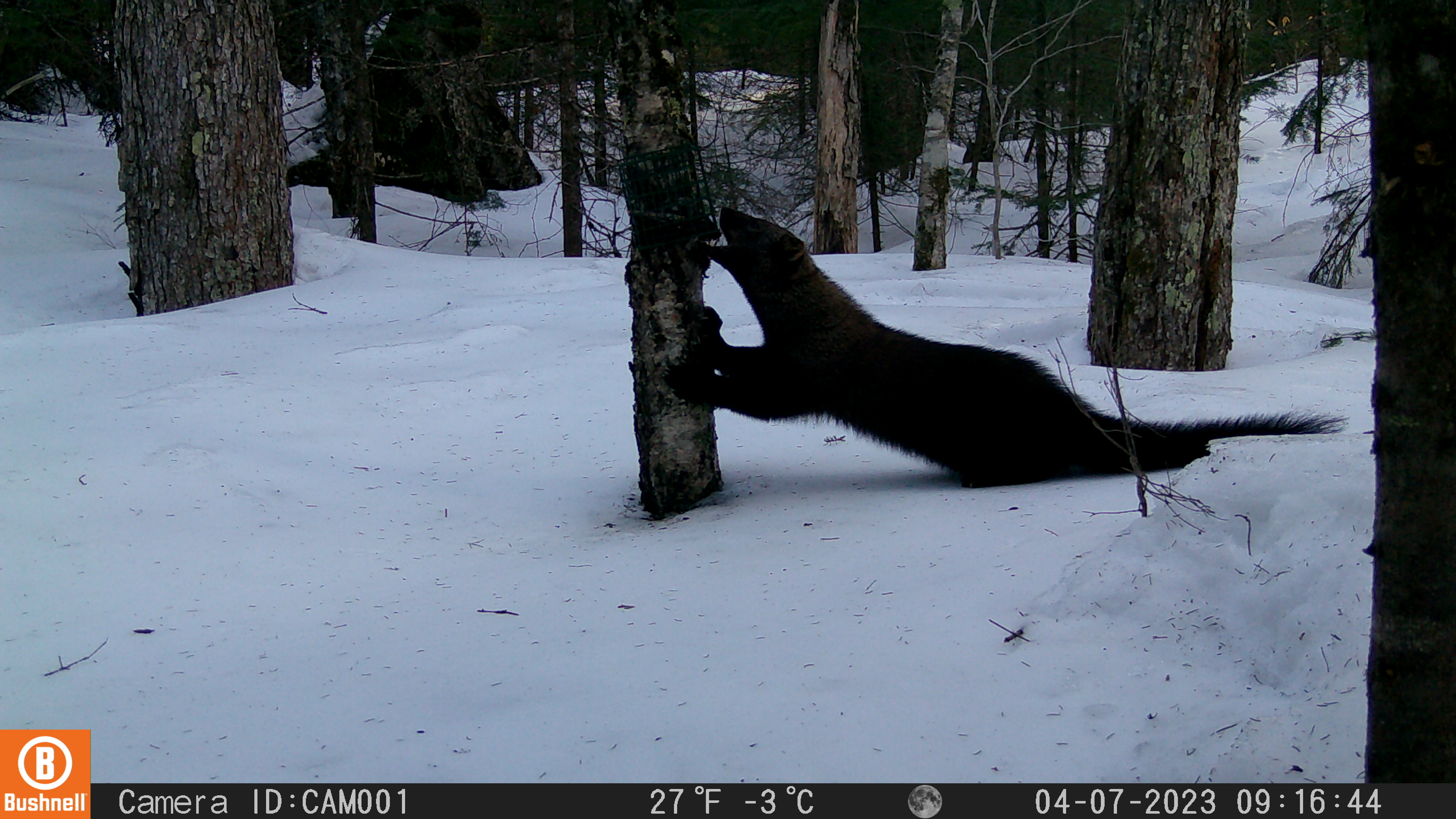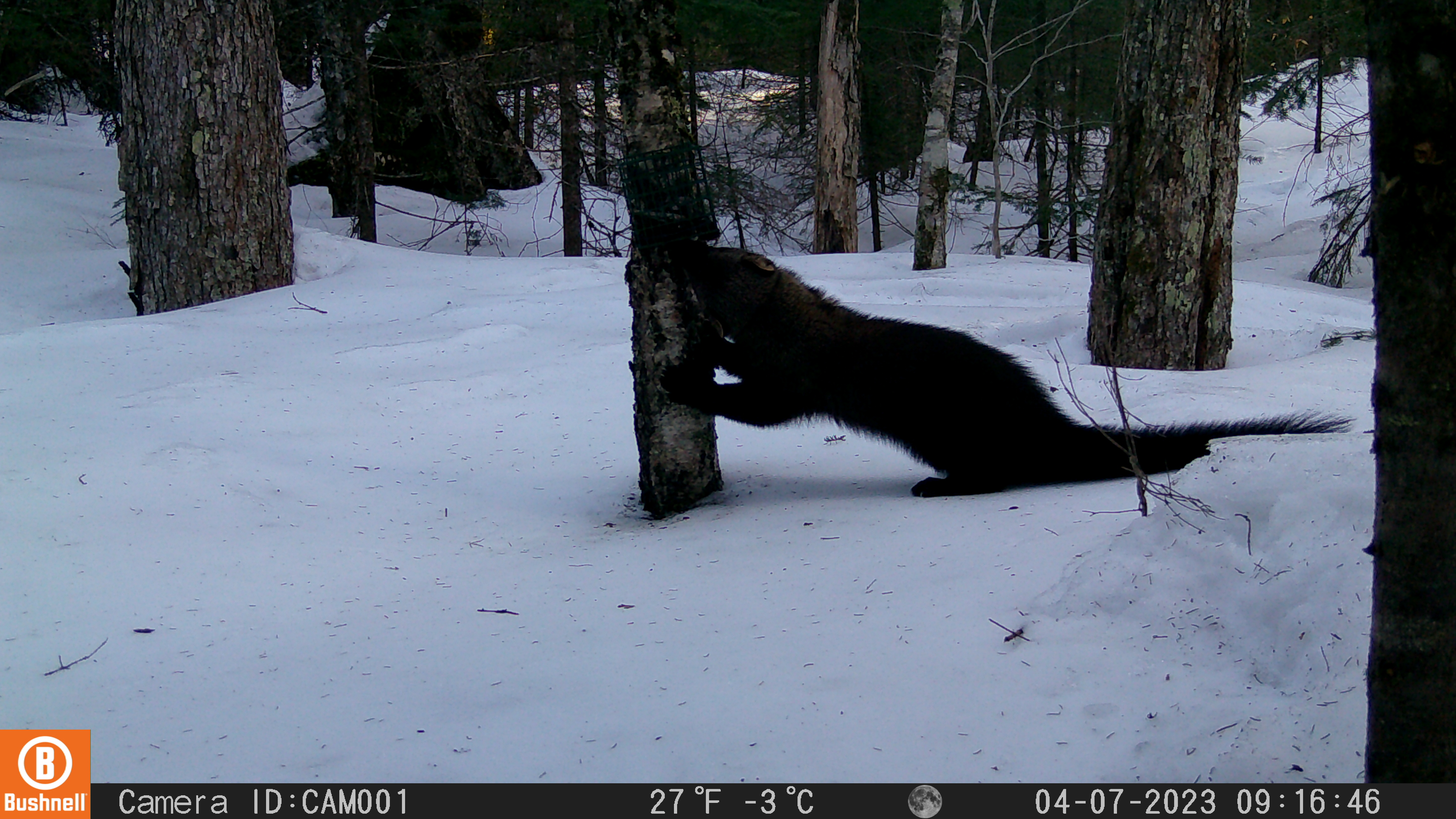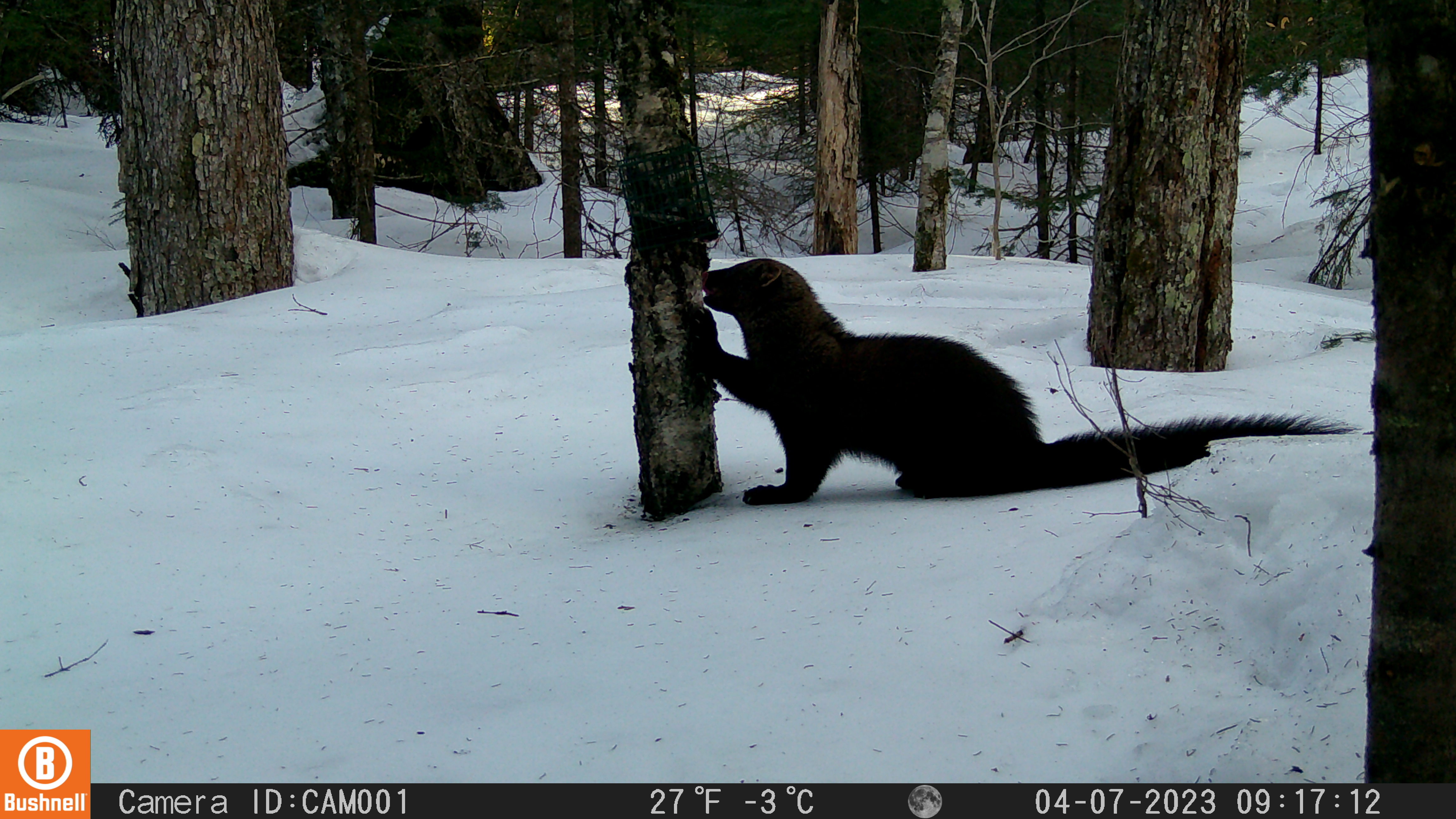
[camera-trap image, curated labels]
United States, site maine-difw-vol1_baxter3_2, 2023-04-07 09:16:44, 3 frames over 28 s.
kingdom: Animalia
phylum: Chordata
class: Mammalia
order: Carnivora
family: Mustelidae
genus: Pekania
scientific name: Pekania pennanti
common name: fisher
Fisher (Pekania pennanti).